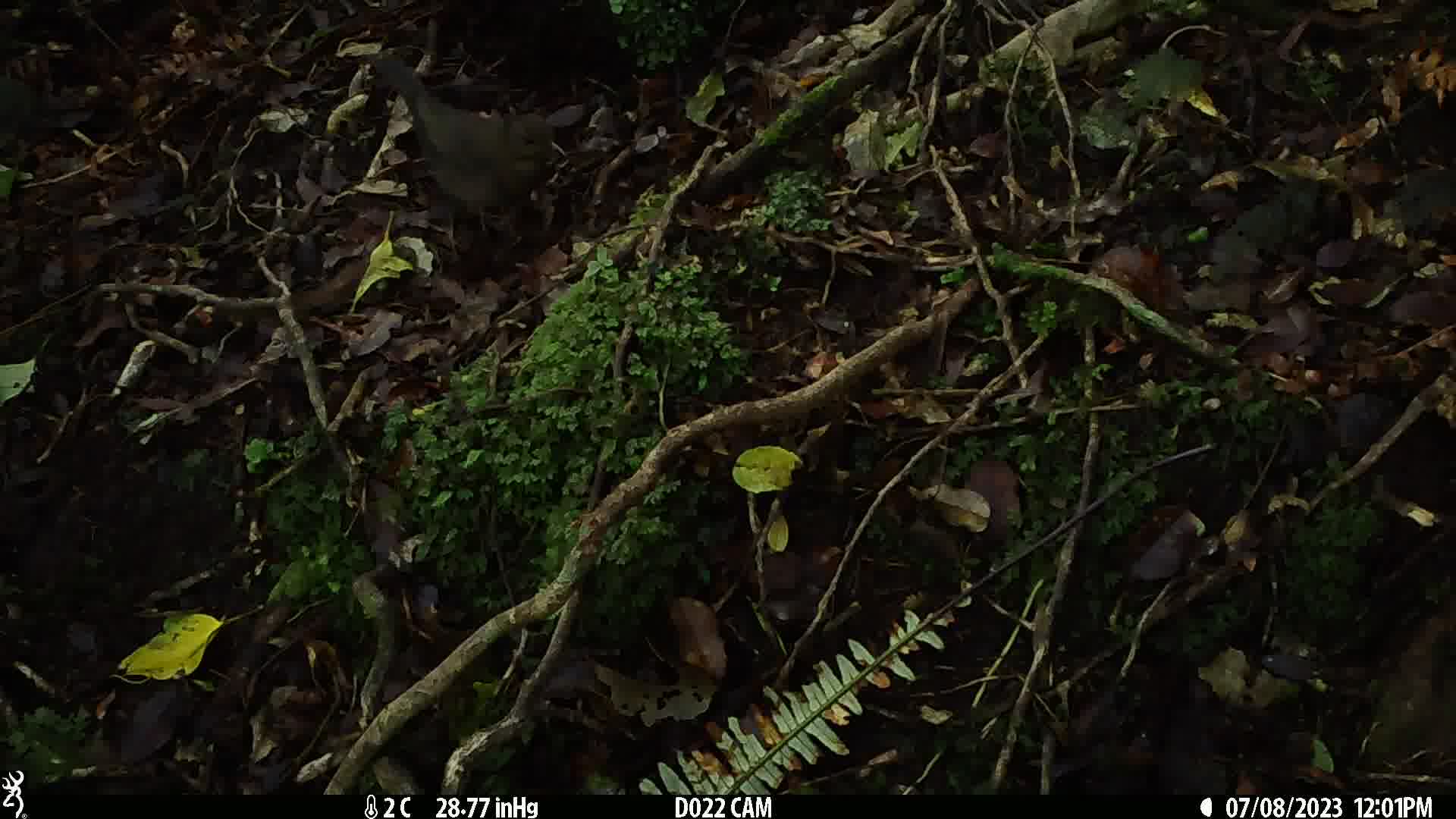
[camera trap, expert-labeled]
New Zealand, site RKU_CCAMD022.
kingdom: Animalia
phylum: Chordata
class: Aves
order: Passeriformes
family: Turdidae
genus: Turdus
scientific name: Turdus merula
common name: eurasian blackbird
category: blackbird